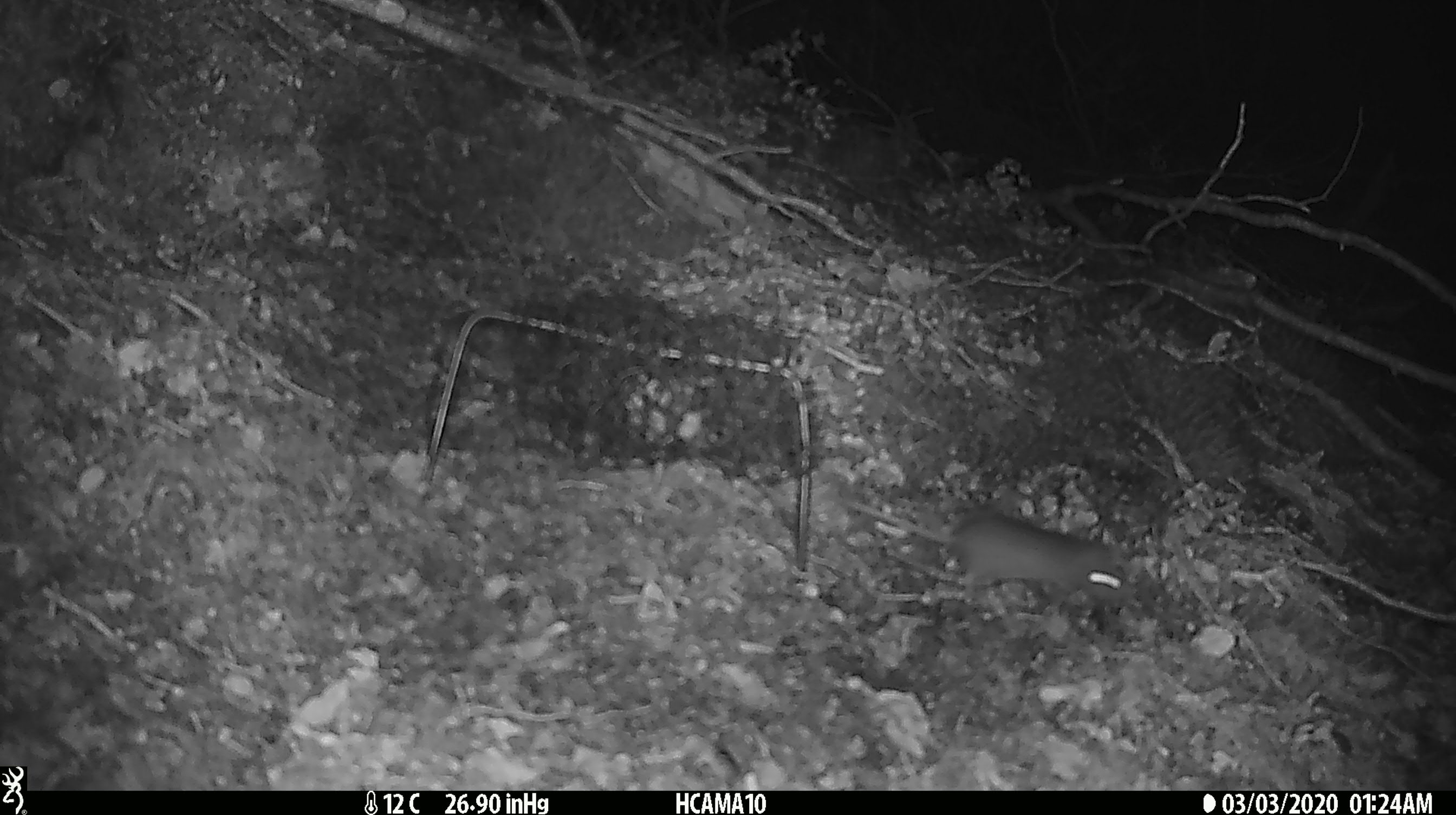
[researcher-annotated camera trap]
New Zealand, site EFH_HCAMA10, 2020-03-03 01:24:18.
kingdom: Animalia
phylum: Chordata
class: Mammalia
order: Rodentia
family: Muridae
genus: Mus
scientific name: Mus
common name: mouse